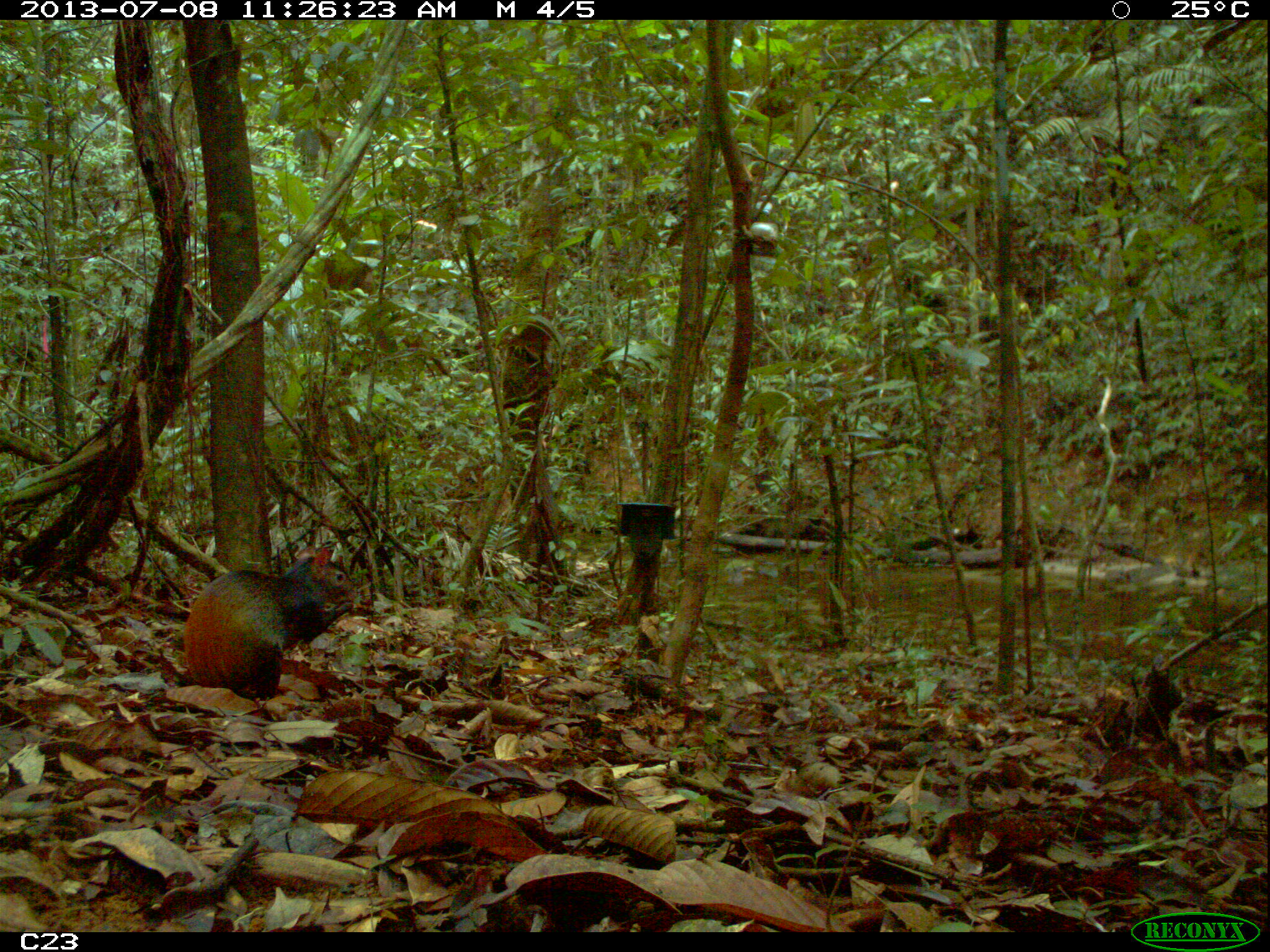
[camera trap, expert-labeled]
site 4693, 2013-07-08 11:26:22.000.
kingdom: Animalia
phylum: Chordata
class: Mammalia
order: Rodentia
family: Dasyproctidae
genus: Dasyprocta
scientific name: Dasyprocta leporina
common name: red-rumped agouti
Dasyprocta leporina (red-rumped agouti), count 1, age adult.